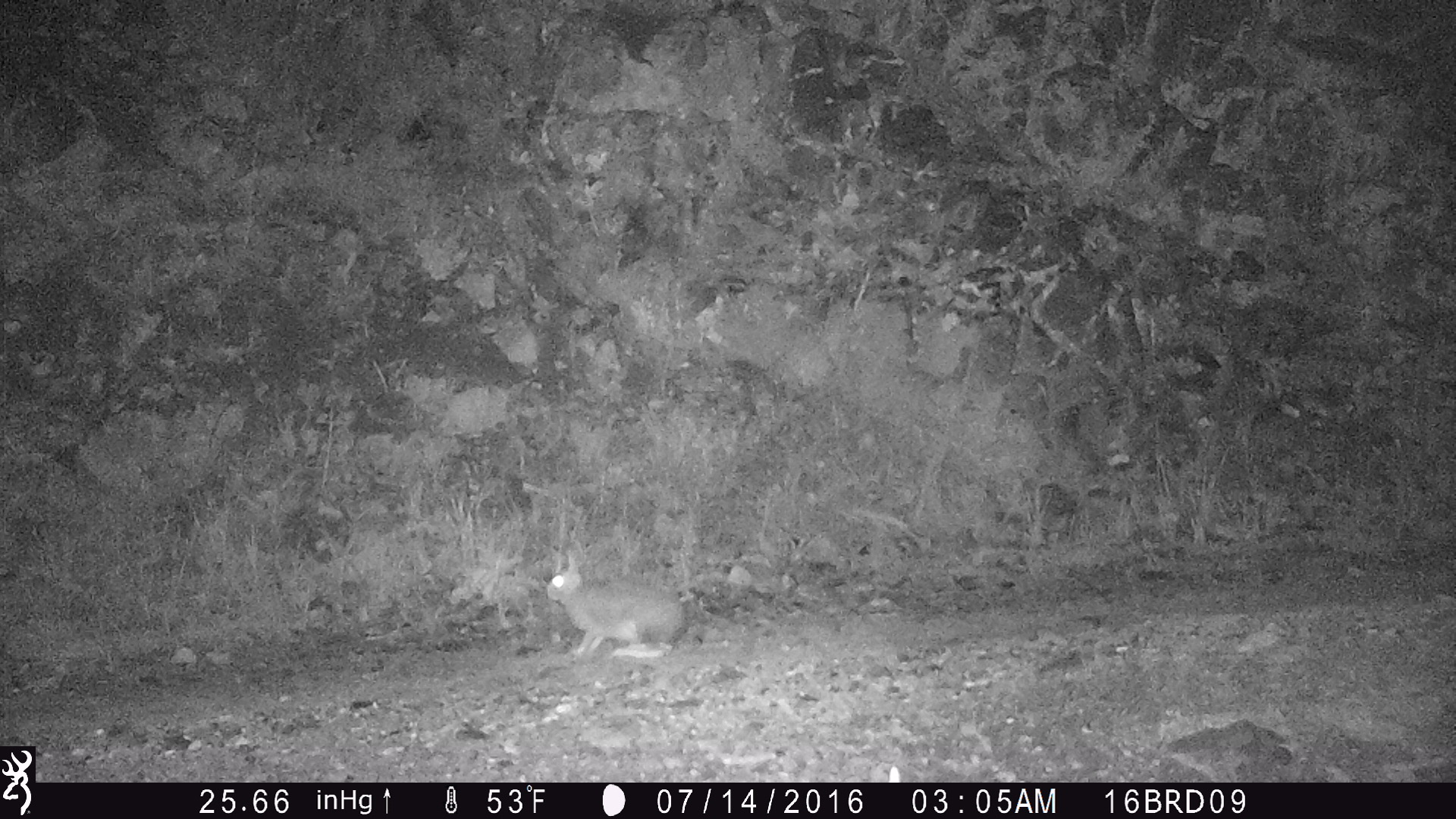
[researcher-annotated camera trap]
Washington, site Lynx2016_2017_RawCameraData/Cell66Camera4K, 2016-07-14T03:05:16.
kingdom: Animalia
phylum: Chordata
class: Mammalia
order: Lagomorpha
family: Leporidae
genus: Lepus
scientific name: Lepus americanus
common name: snowshoe hare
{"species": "Lepus americanus (snowshoe hare)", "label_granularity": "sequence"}